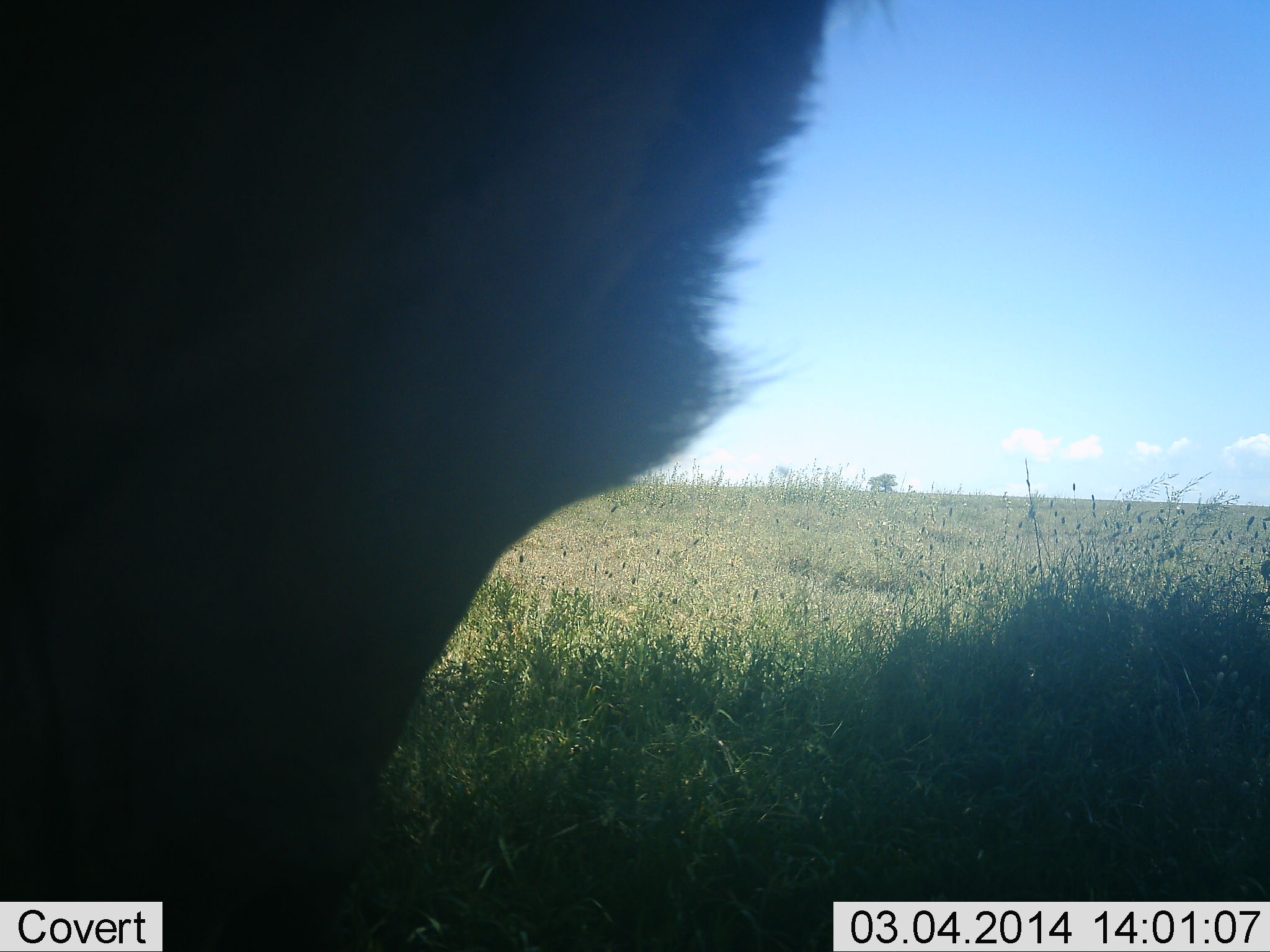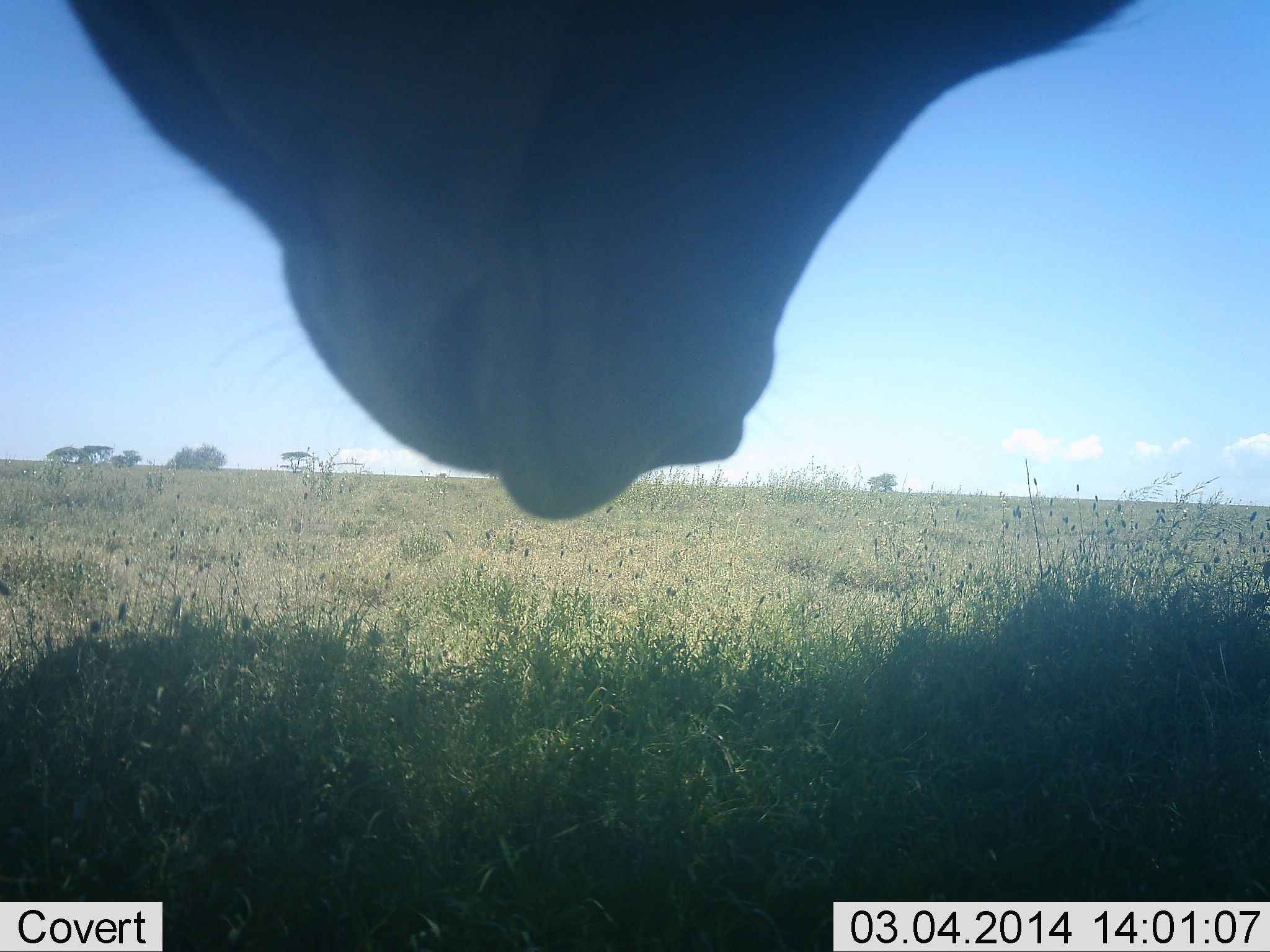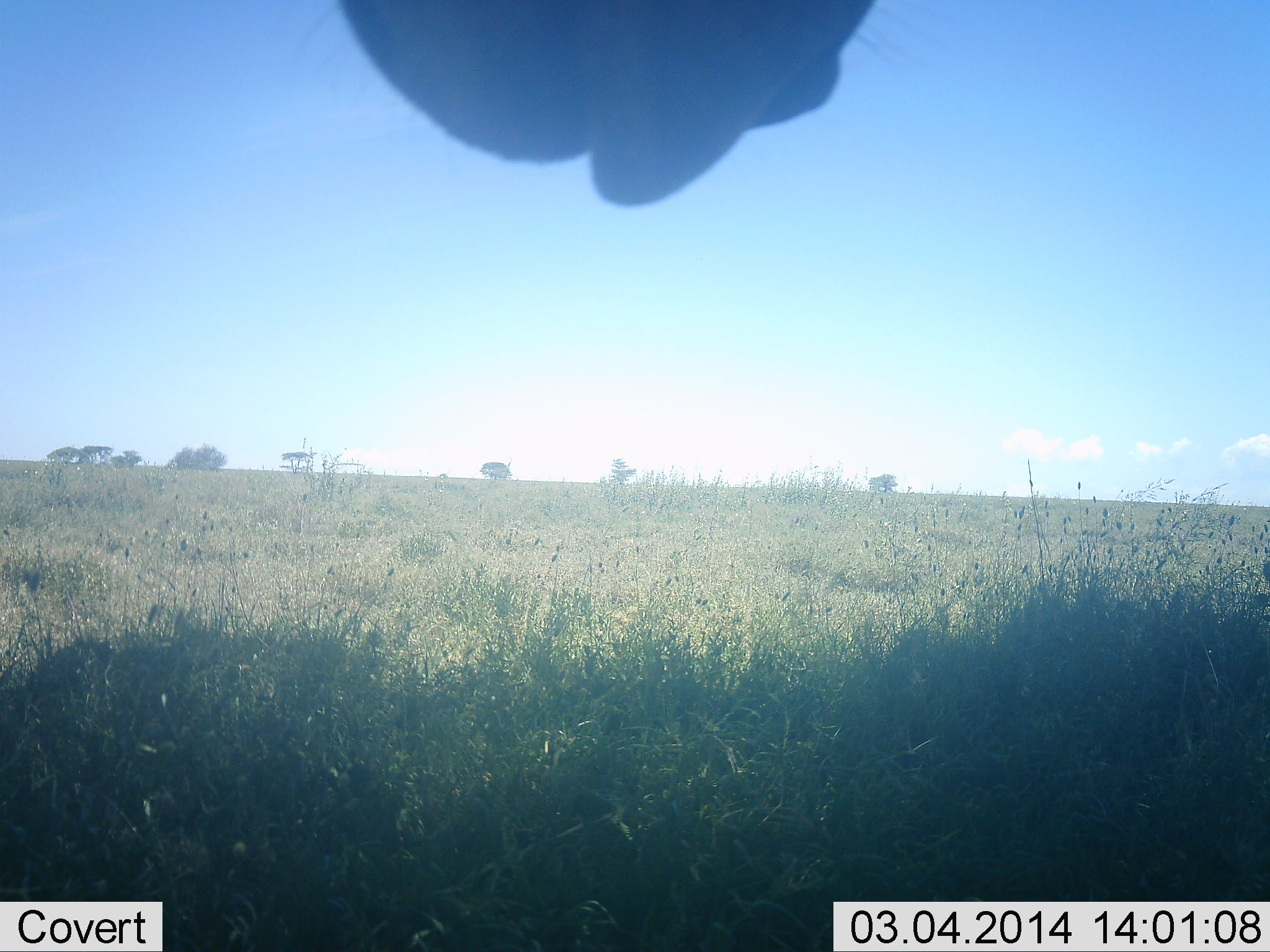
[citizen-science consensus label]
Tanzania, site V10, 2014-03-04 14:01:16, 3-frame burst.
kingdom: Animalia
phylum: Chordata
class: Mammalia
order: Artiodactyla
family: Giraffidae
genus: Giraffa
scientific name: Giraffa camelopardalis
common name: giraffe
Giraffe (Giraffa camelopardalis), count 1. Behavior (volunteer vote fractions): standing 60%, resting 0%, moving 0%, interacting 0%. Young present (vote fraction): 0%. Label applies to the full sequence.